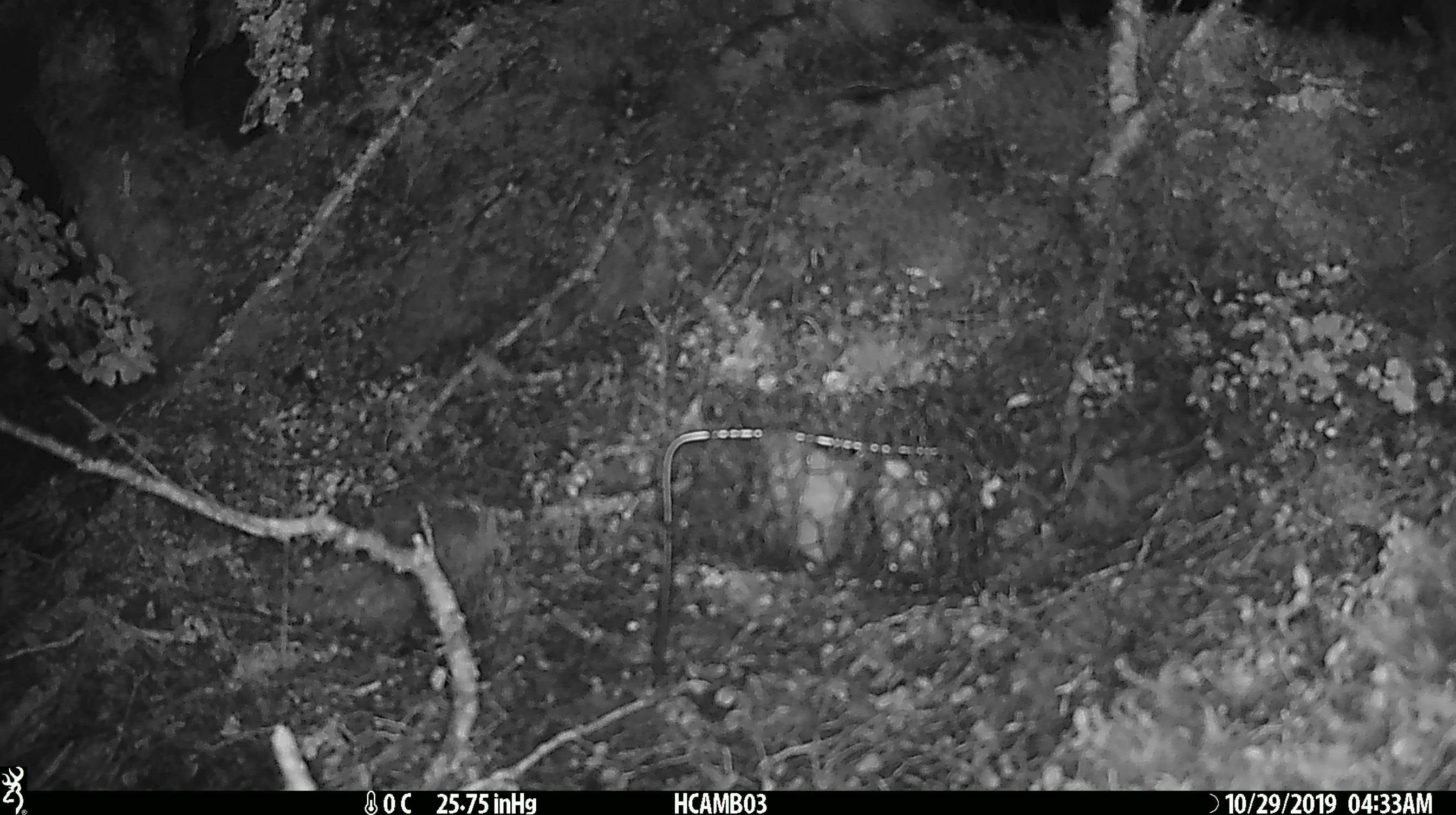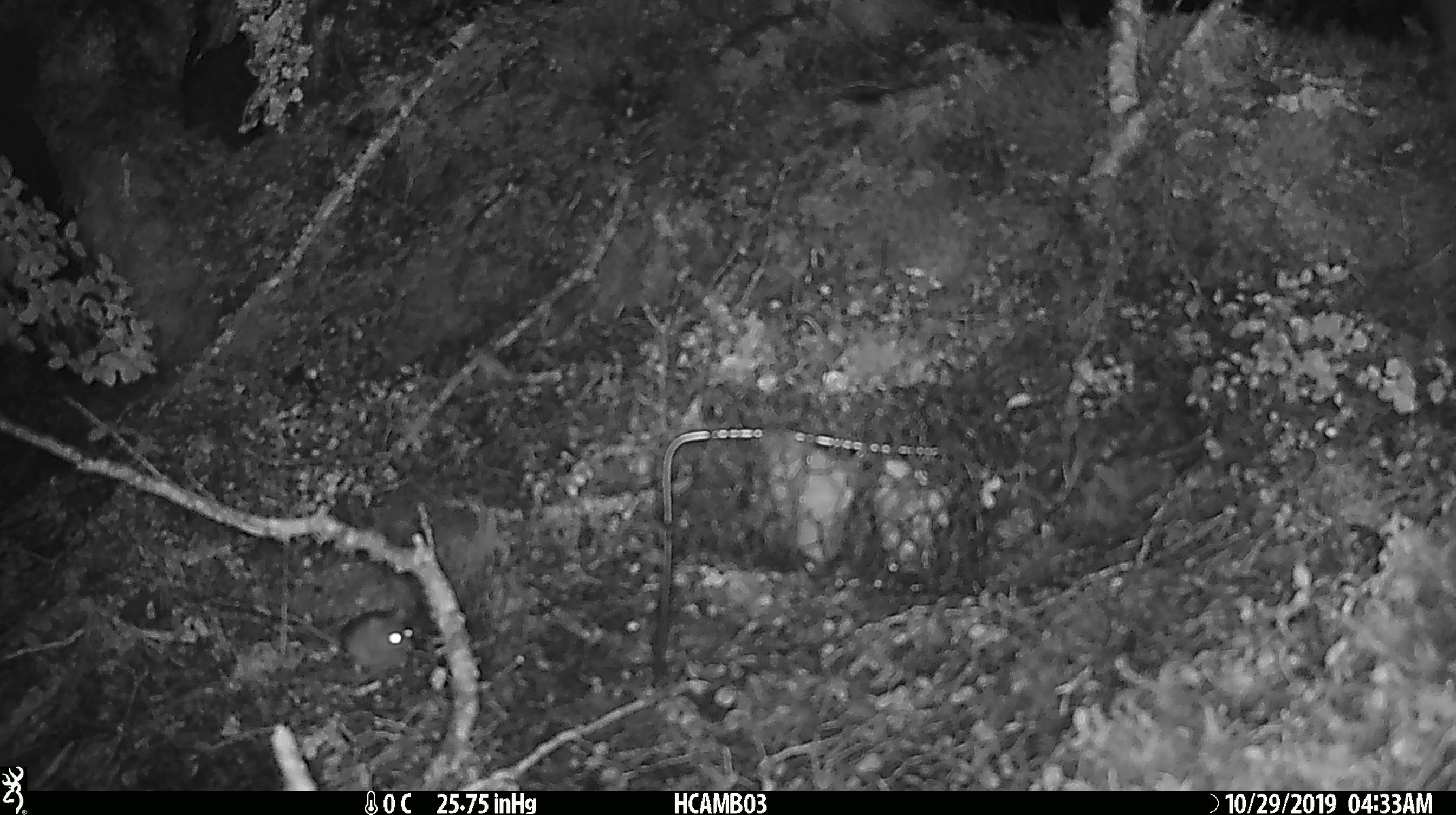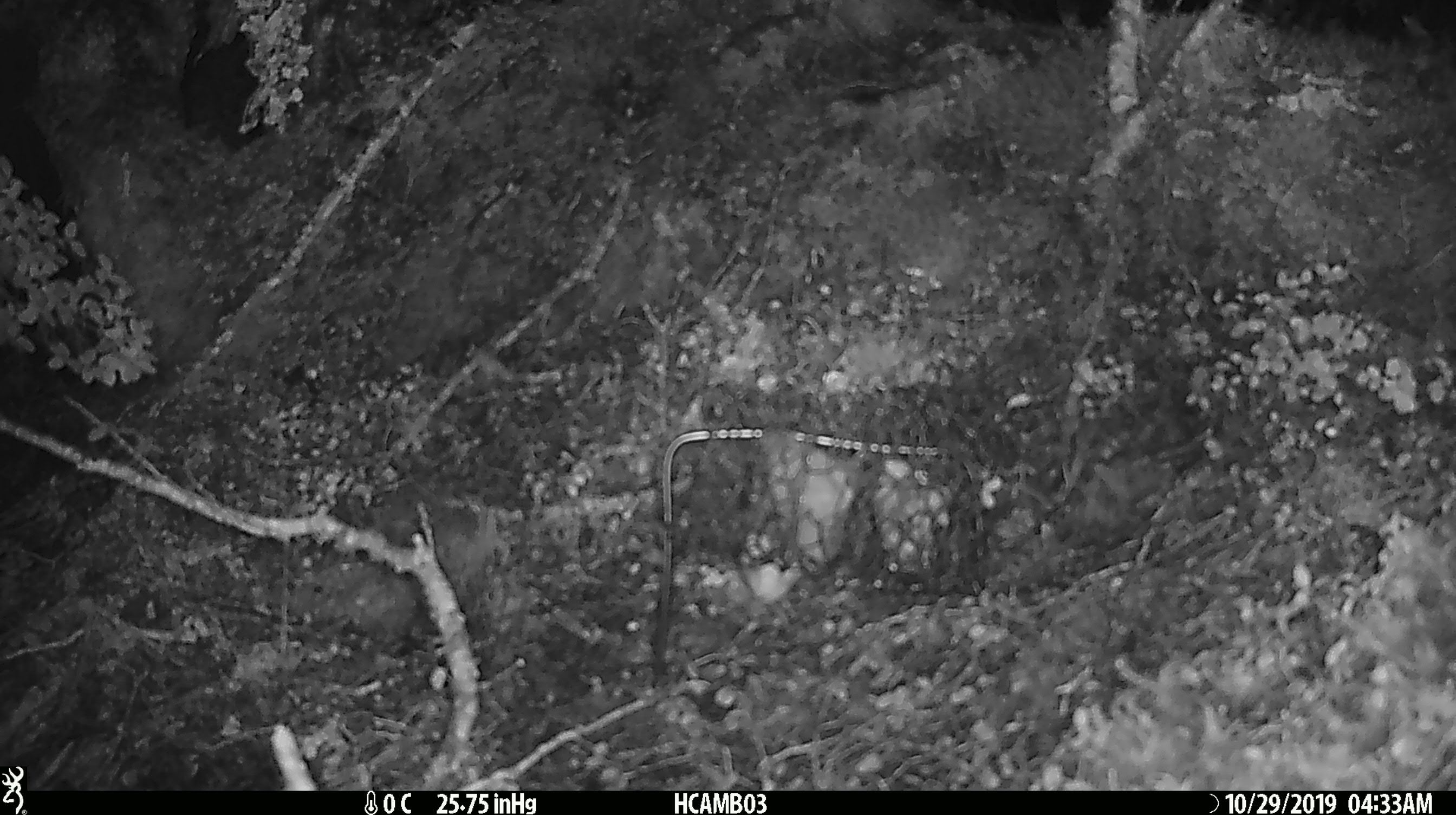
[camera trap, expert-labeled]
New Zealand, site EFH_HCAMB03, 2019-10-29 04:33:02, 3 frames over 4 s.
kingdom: Animalia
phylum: Chordata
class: Mammalia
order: Rodentia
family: Muridae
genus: Mus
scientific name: Mus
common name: mouse